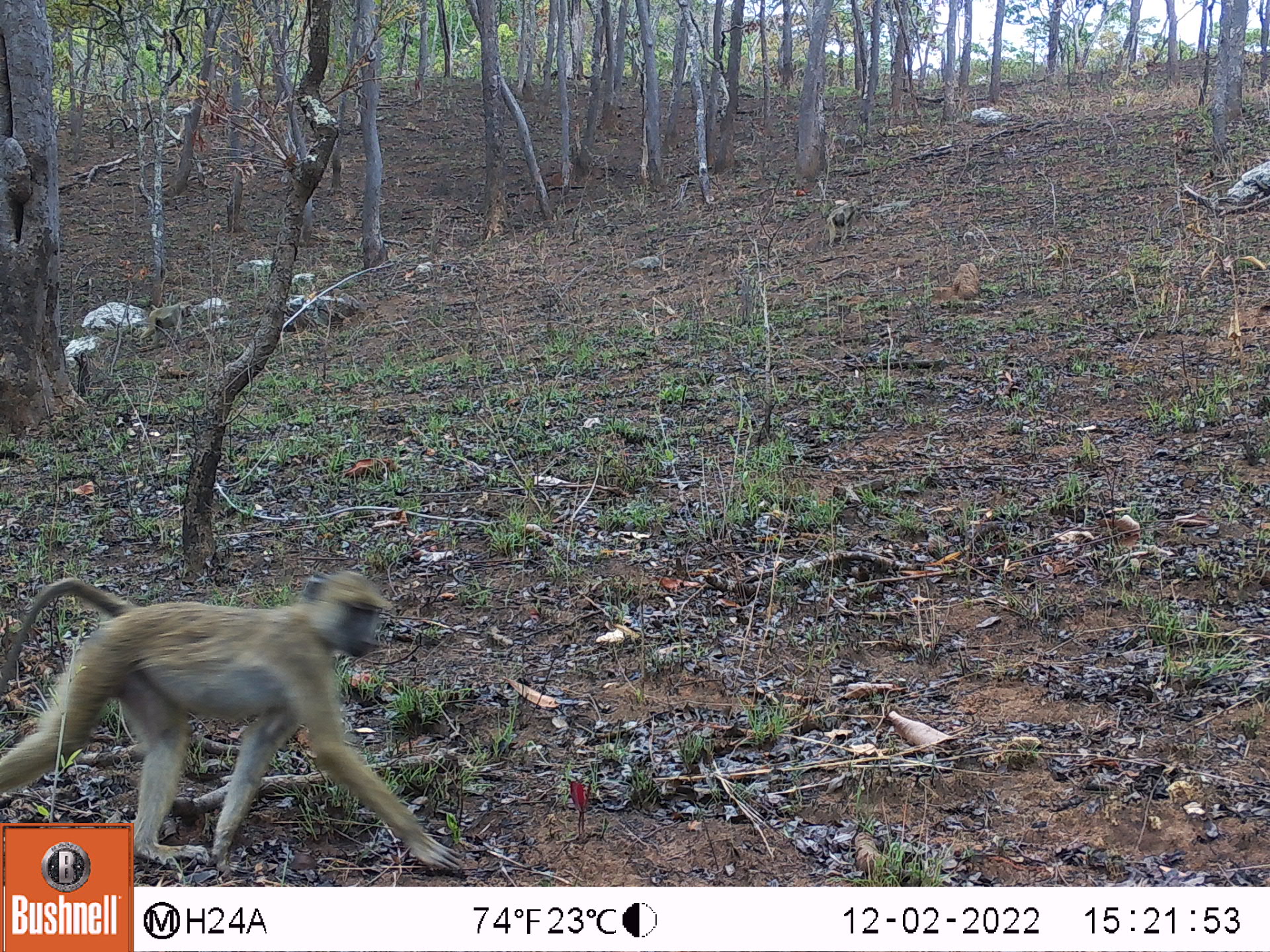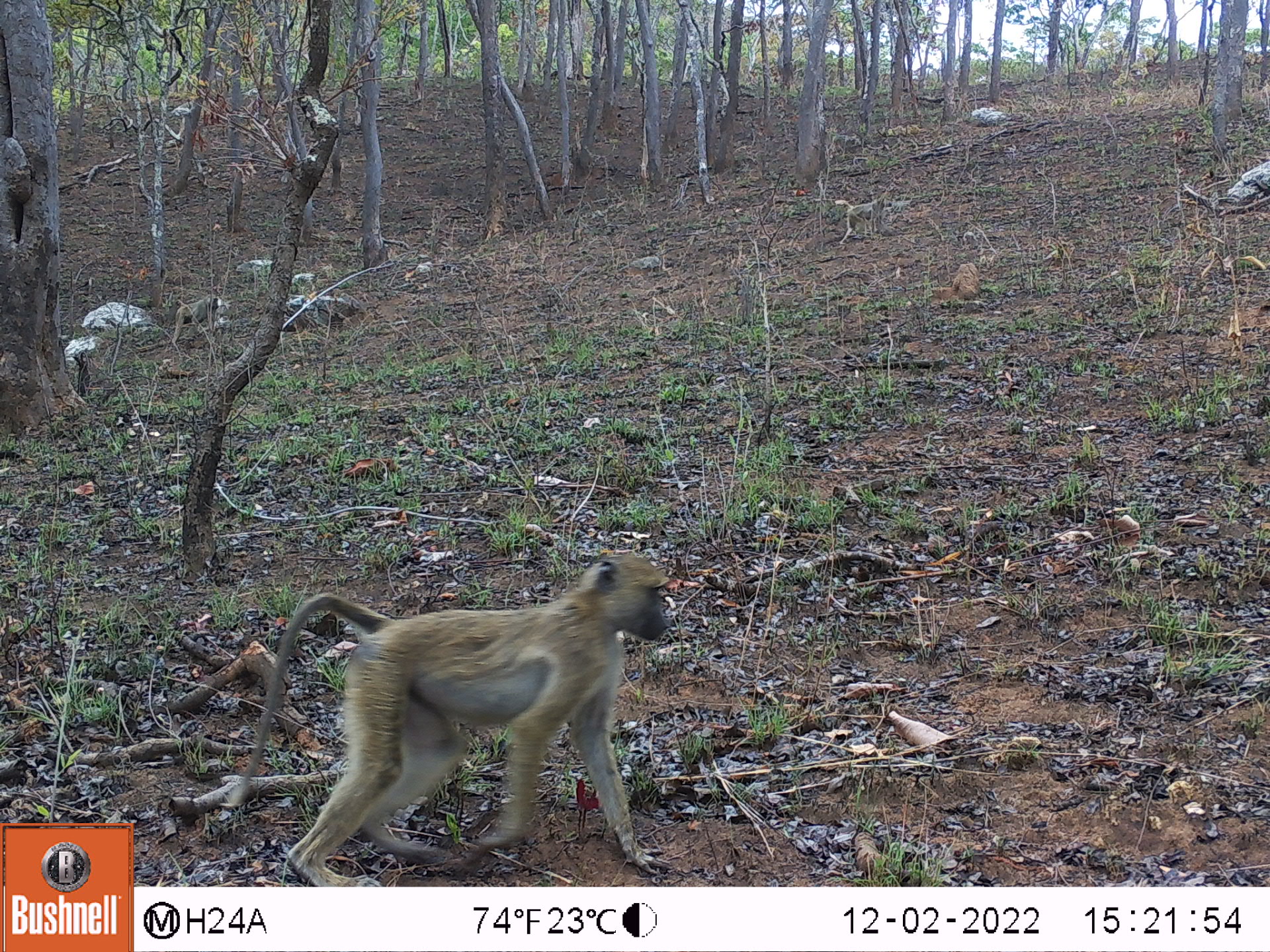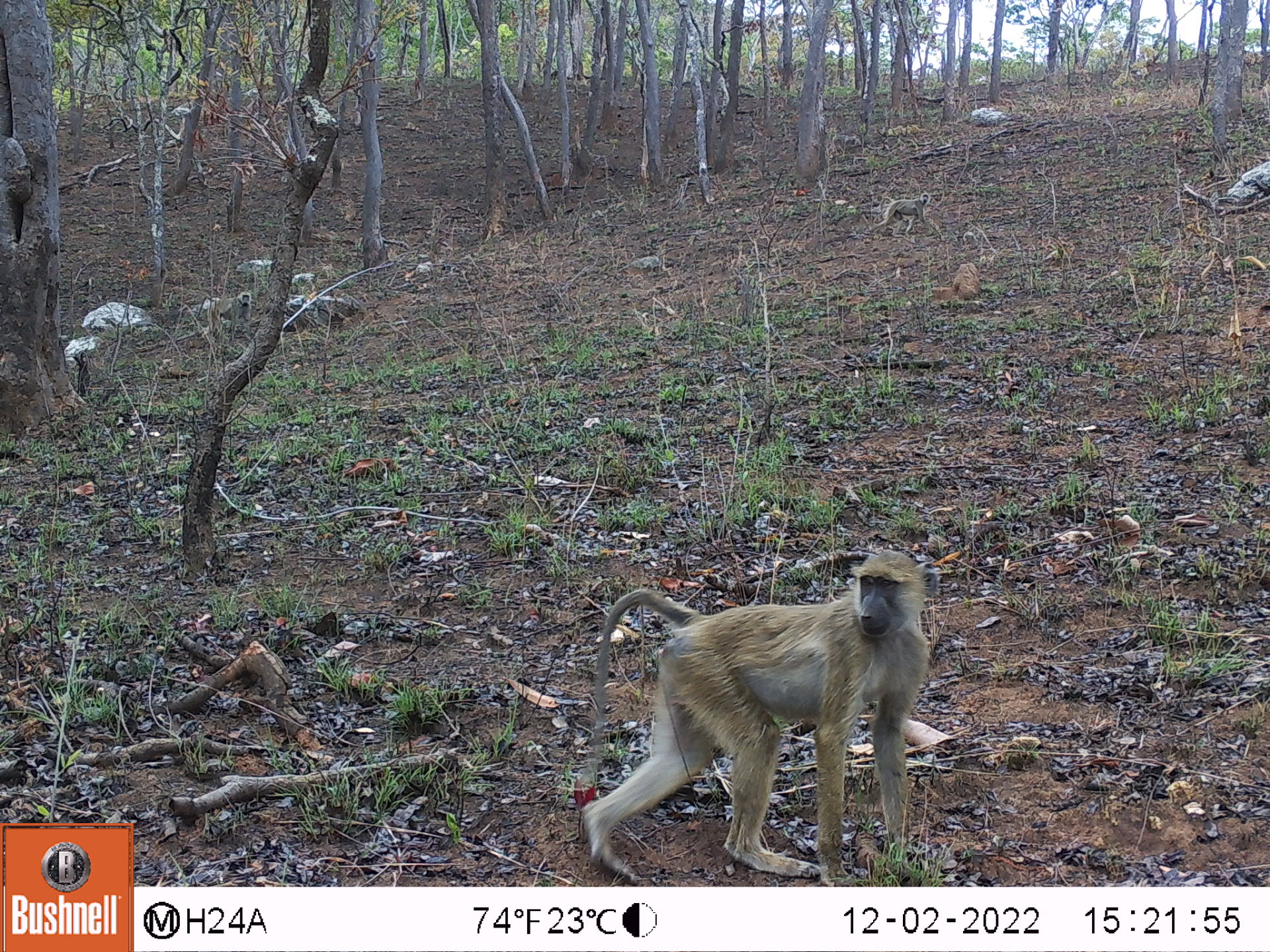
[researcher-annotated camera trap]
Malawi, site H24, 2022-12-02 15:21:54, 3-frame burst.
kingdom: Animalia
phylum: Chordata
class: Mammalia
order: Primates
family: Cercopithecidae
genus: Papio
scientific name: Papio cynocephalus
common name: yellow baboon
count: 2